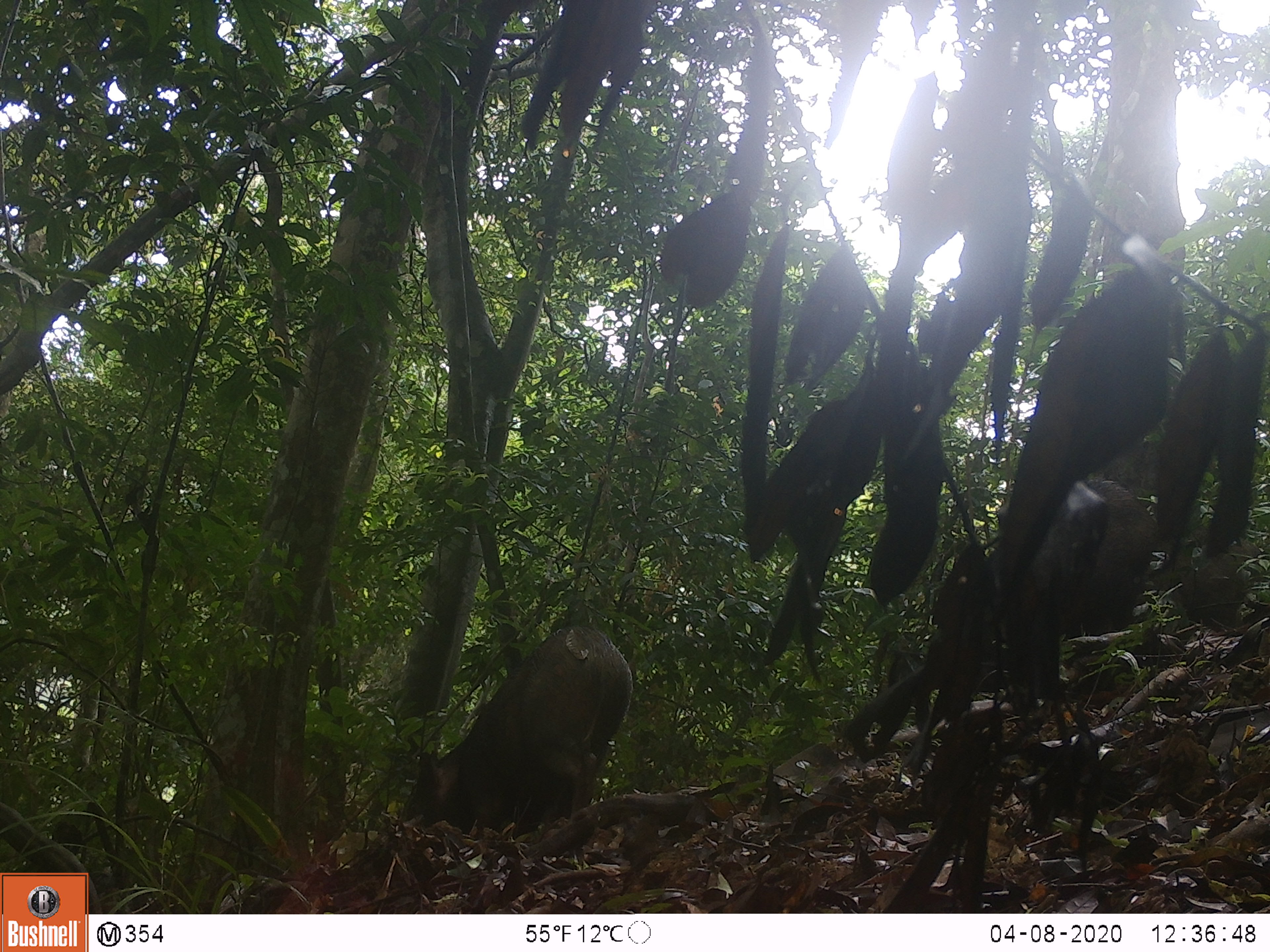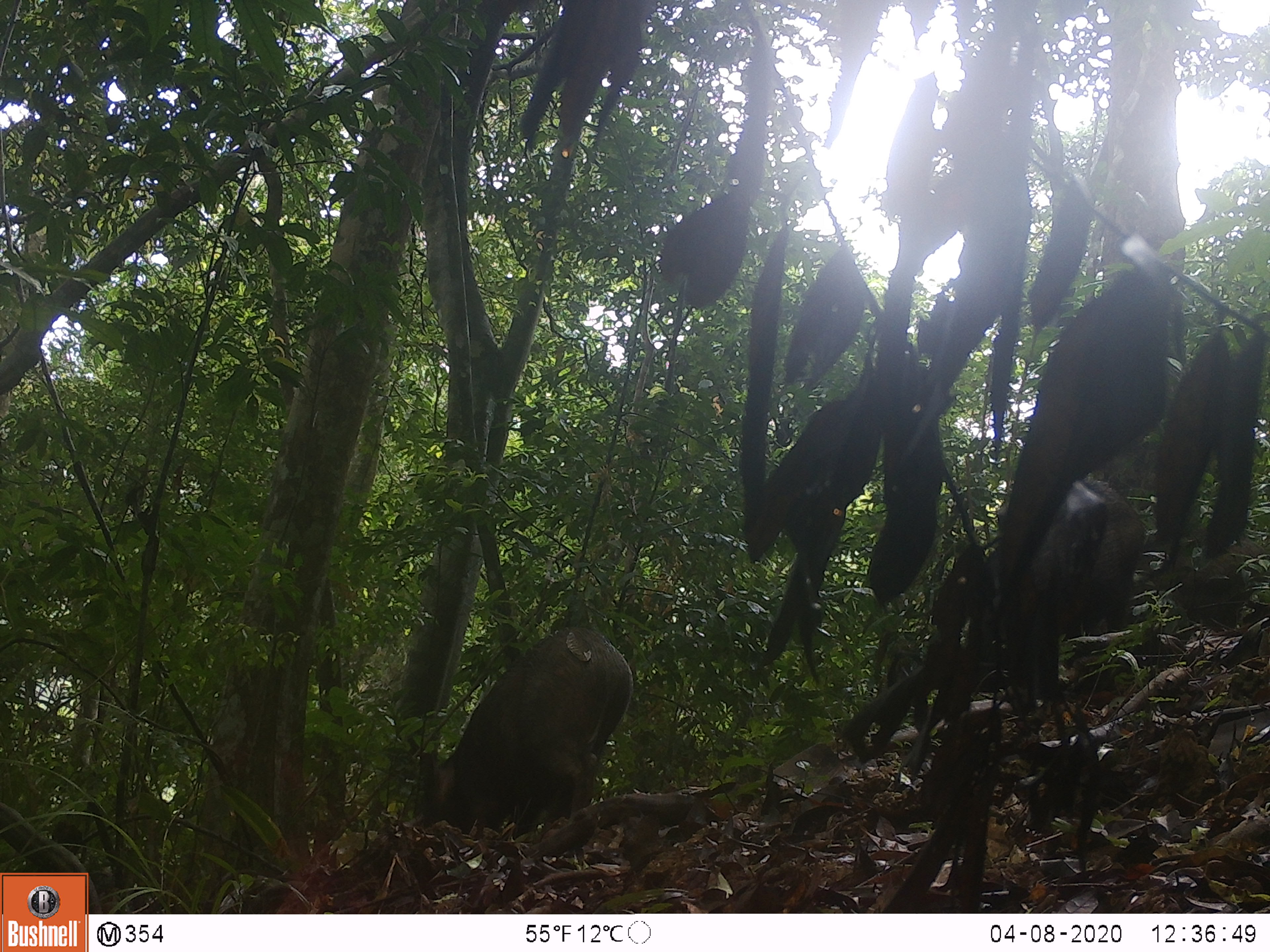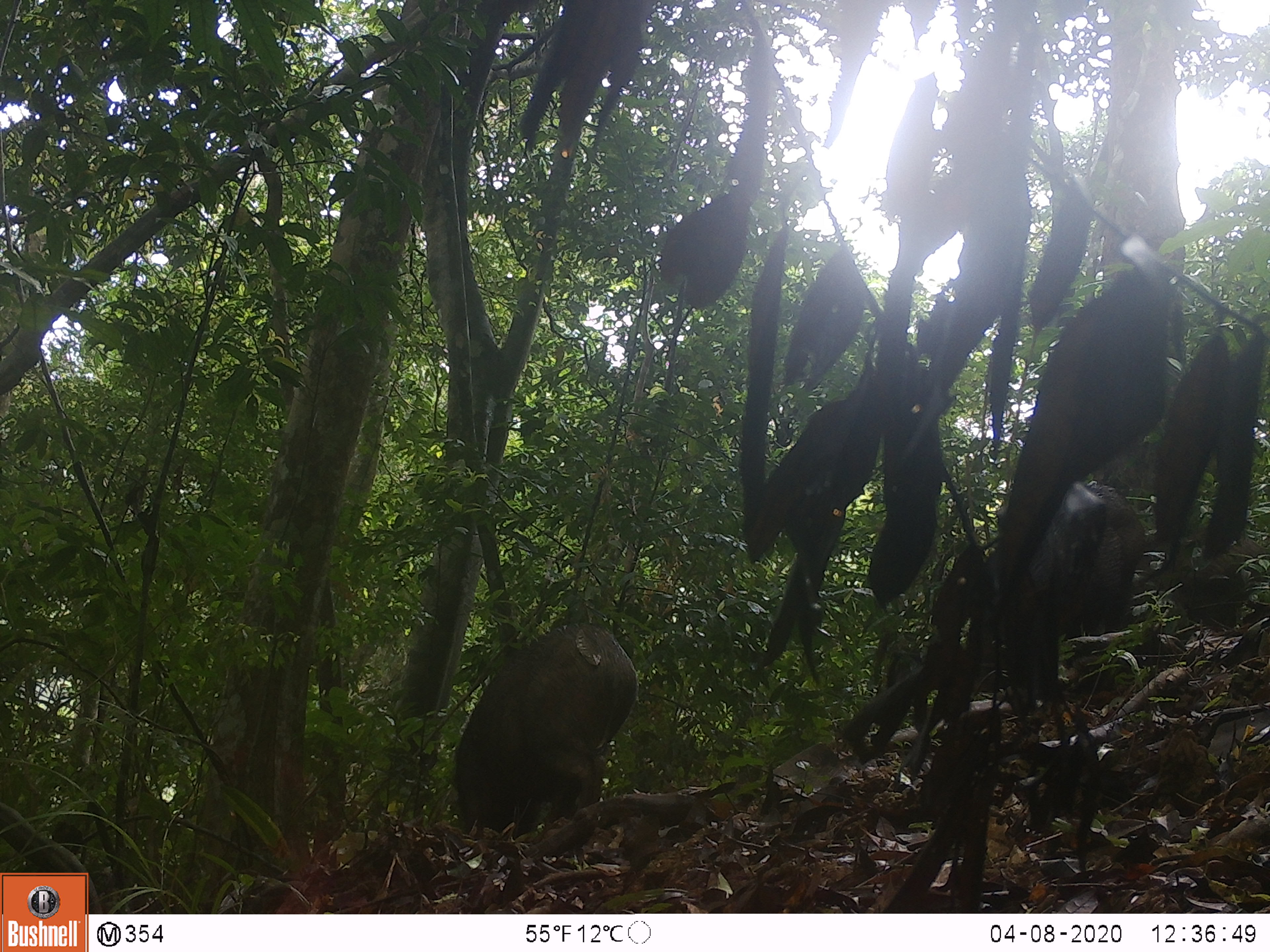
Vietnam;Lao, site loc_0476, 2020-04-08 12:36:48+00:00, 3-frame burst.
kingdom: Animalia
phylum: Chordata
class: Mammalia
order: Artiodactyla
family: Suidae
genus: Sus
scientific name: Sus scrofa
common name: eurasian wild pig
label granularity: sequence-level